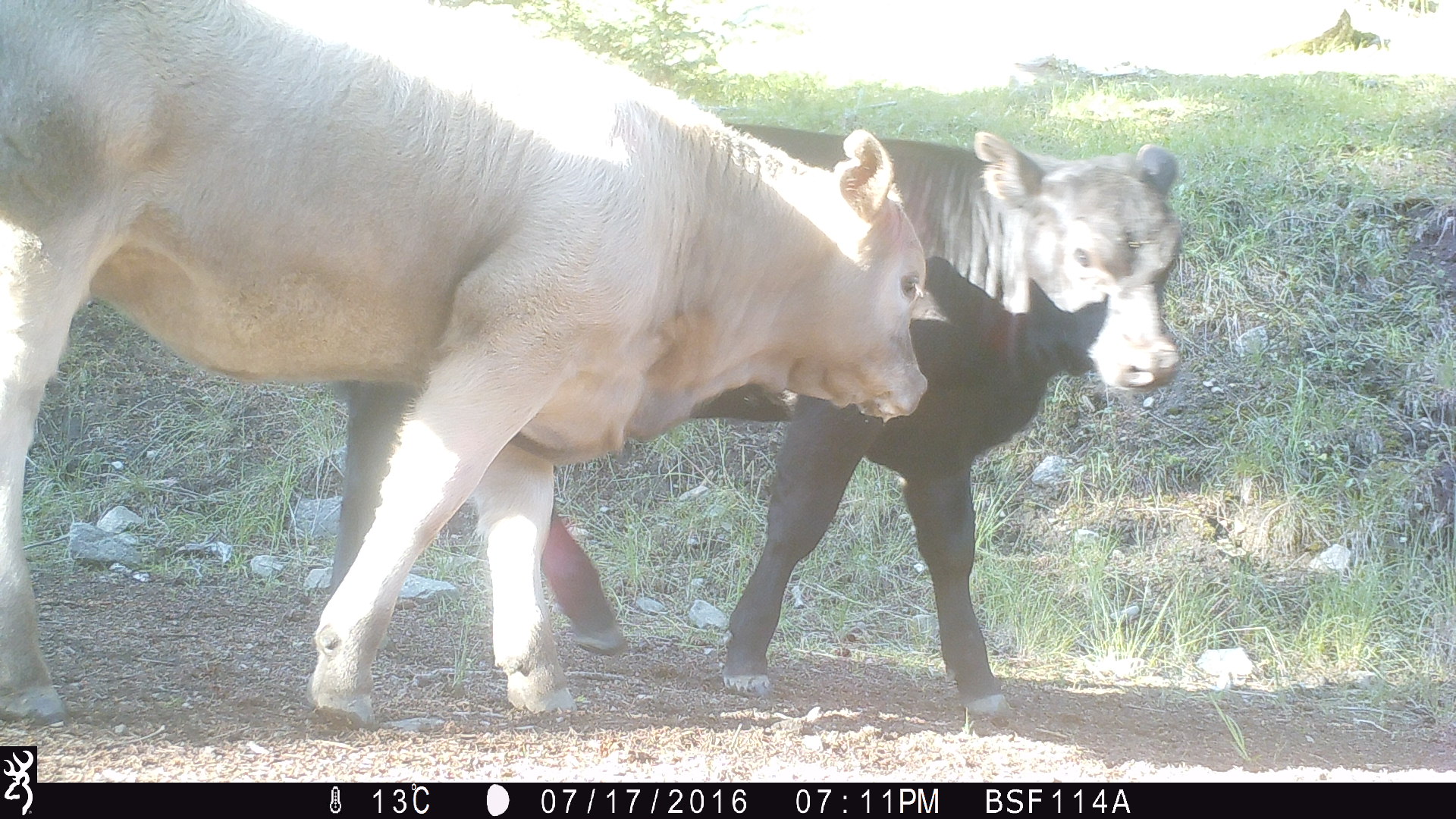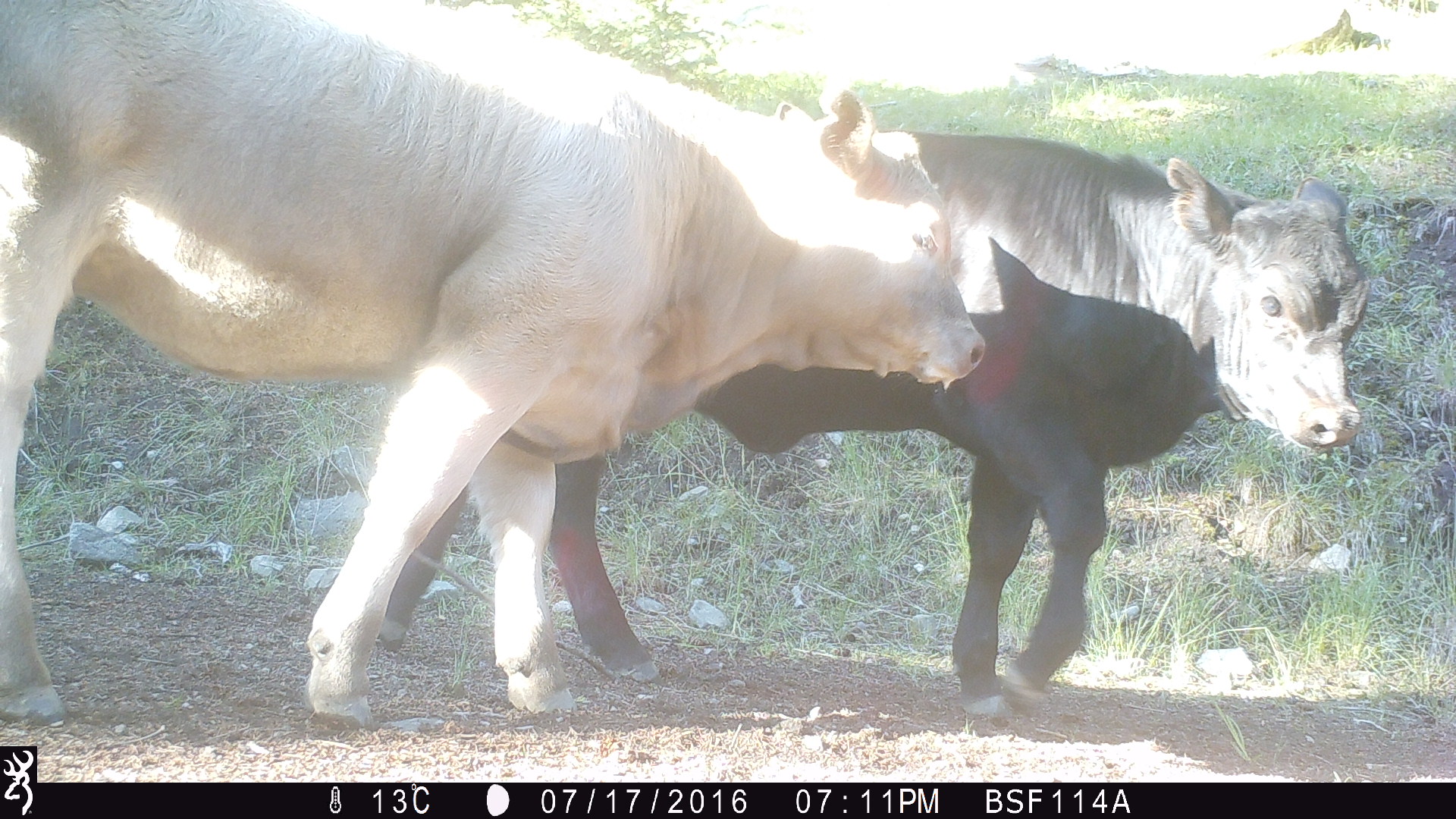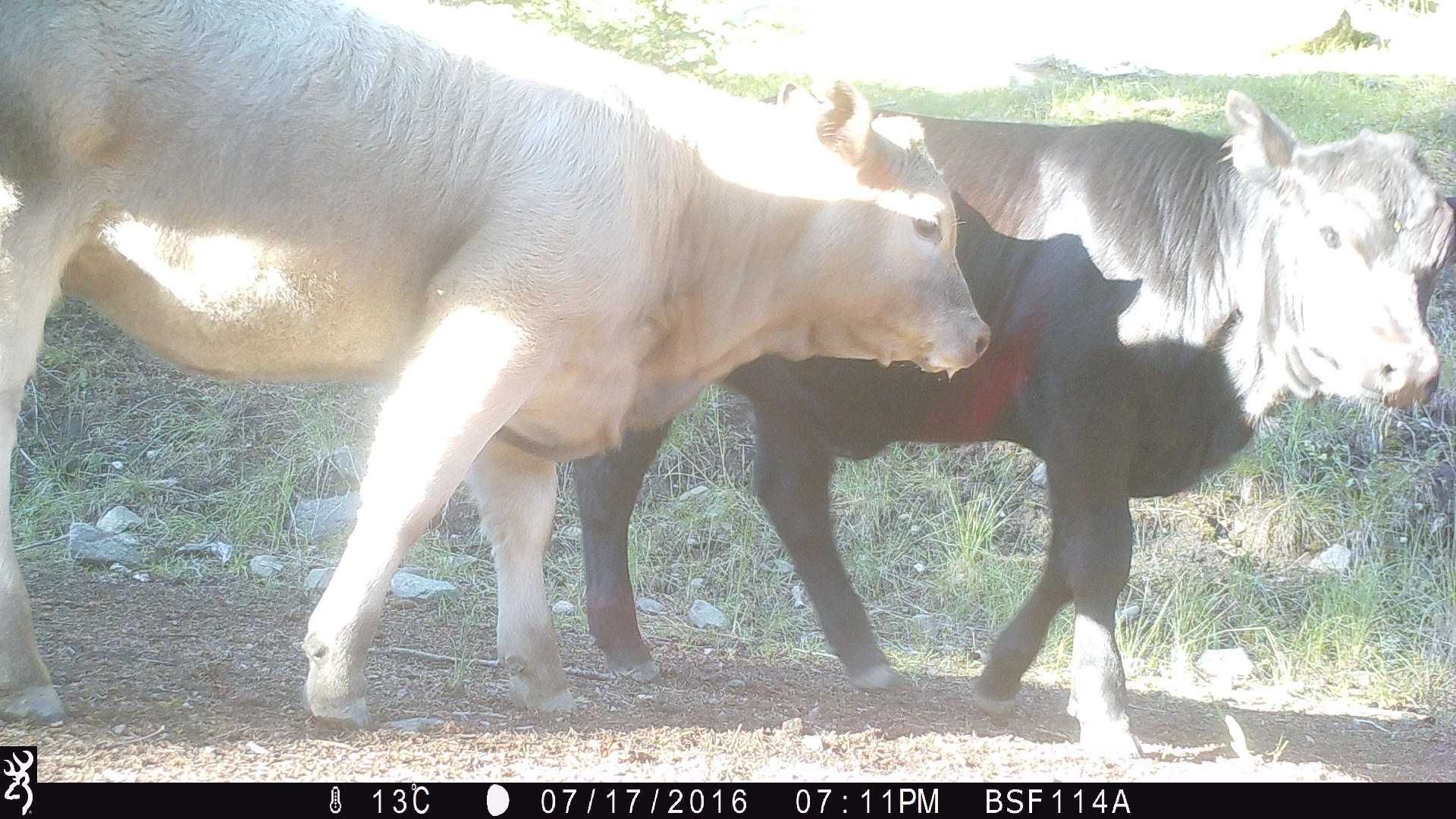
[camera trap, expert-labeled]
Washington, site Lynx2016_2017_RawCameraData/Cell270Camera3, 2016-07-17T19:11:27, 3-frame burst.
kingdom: Animalia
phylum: Chordata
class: Mammalia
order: Artiodactyla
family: Bovidae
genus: Bos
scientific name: Bos taurus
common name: domestic cattle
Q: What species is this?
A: Domestic cattle (Bos taurus).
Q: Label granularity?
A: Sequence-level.